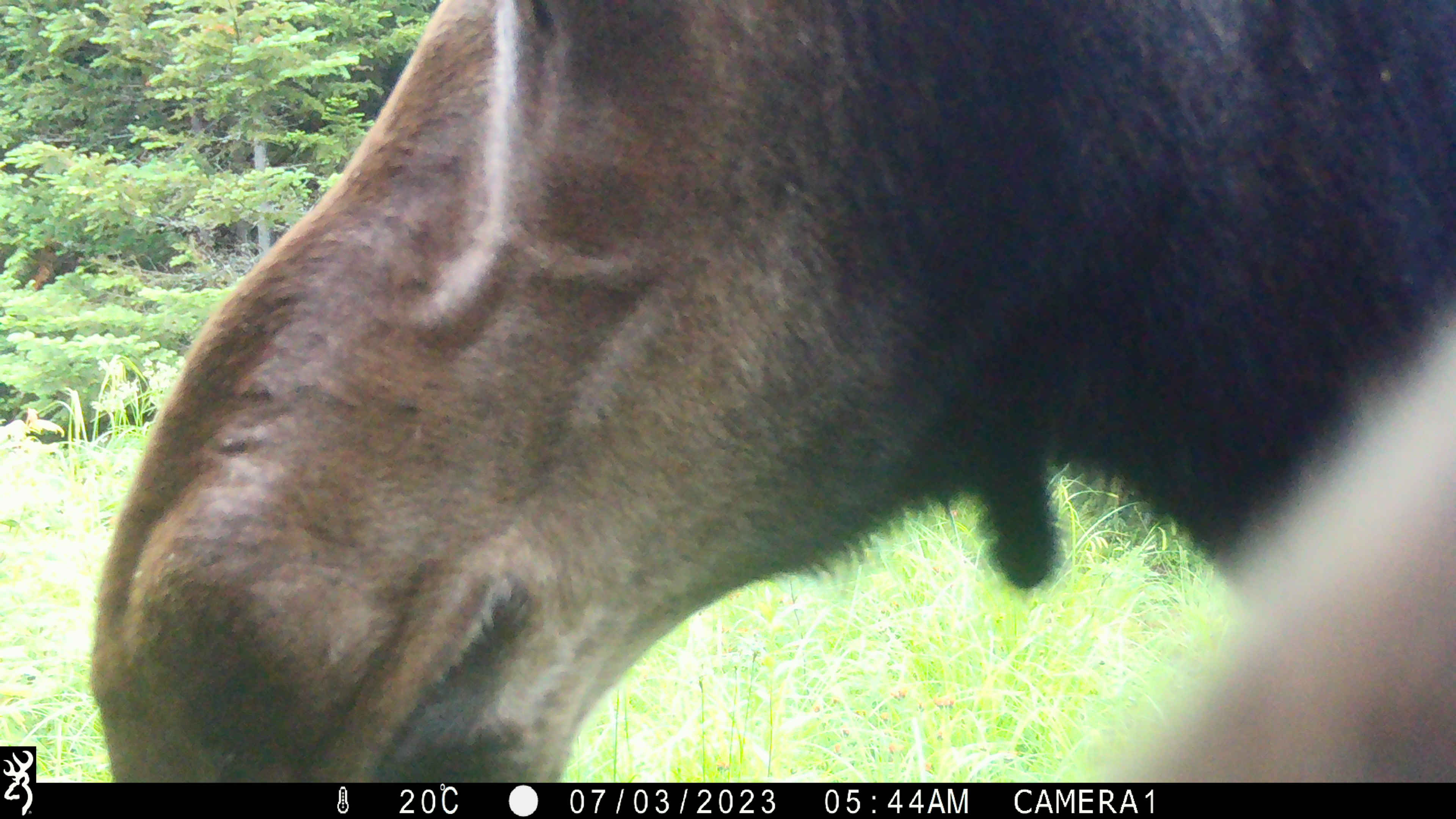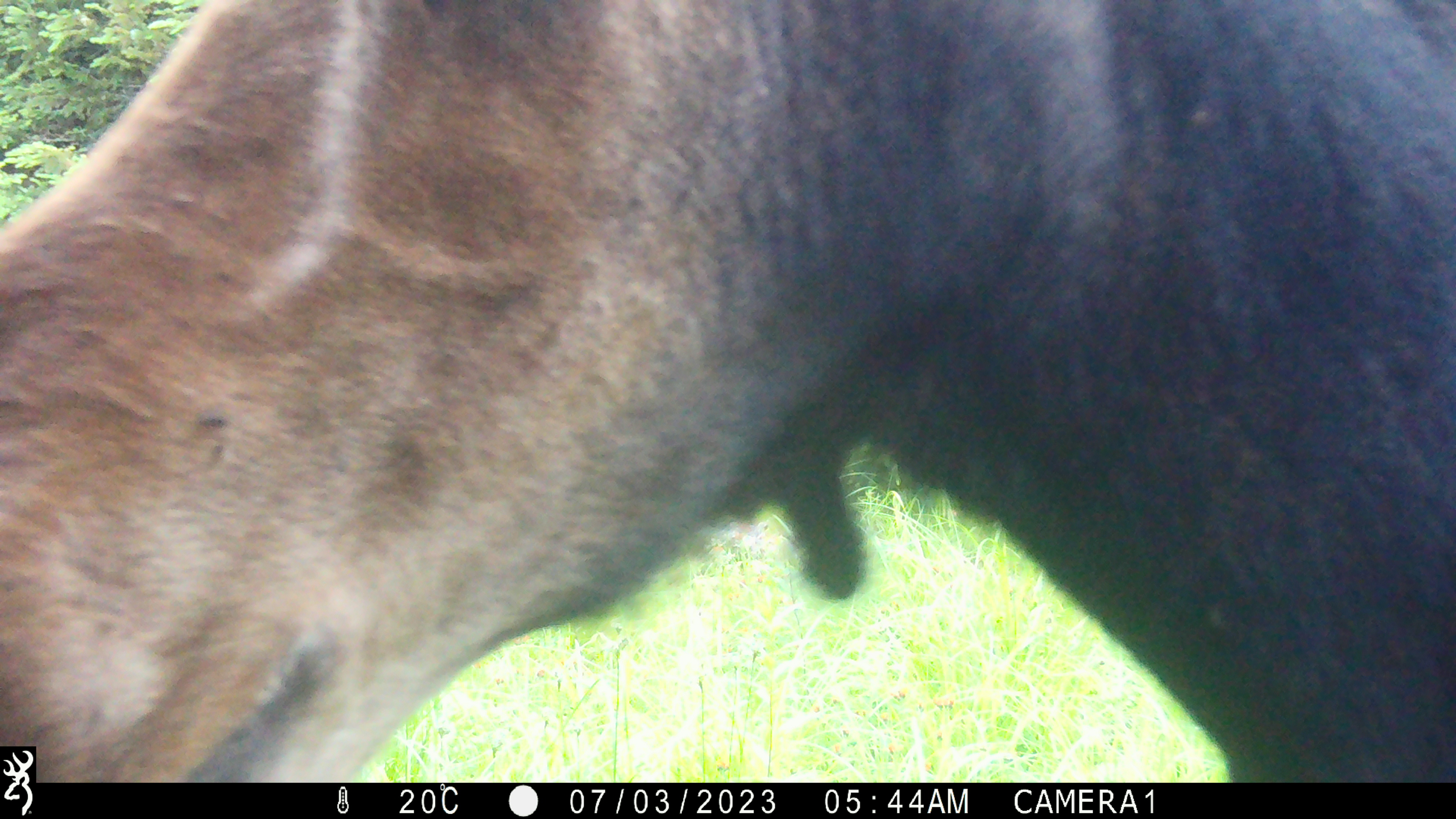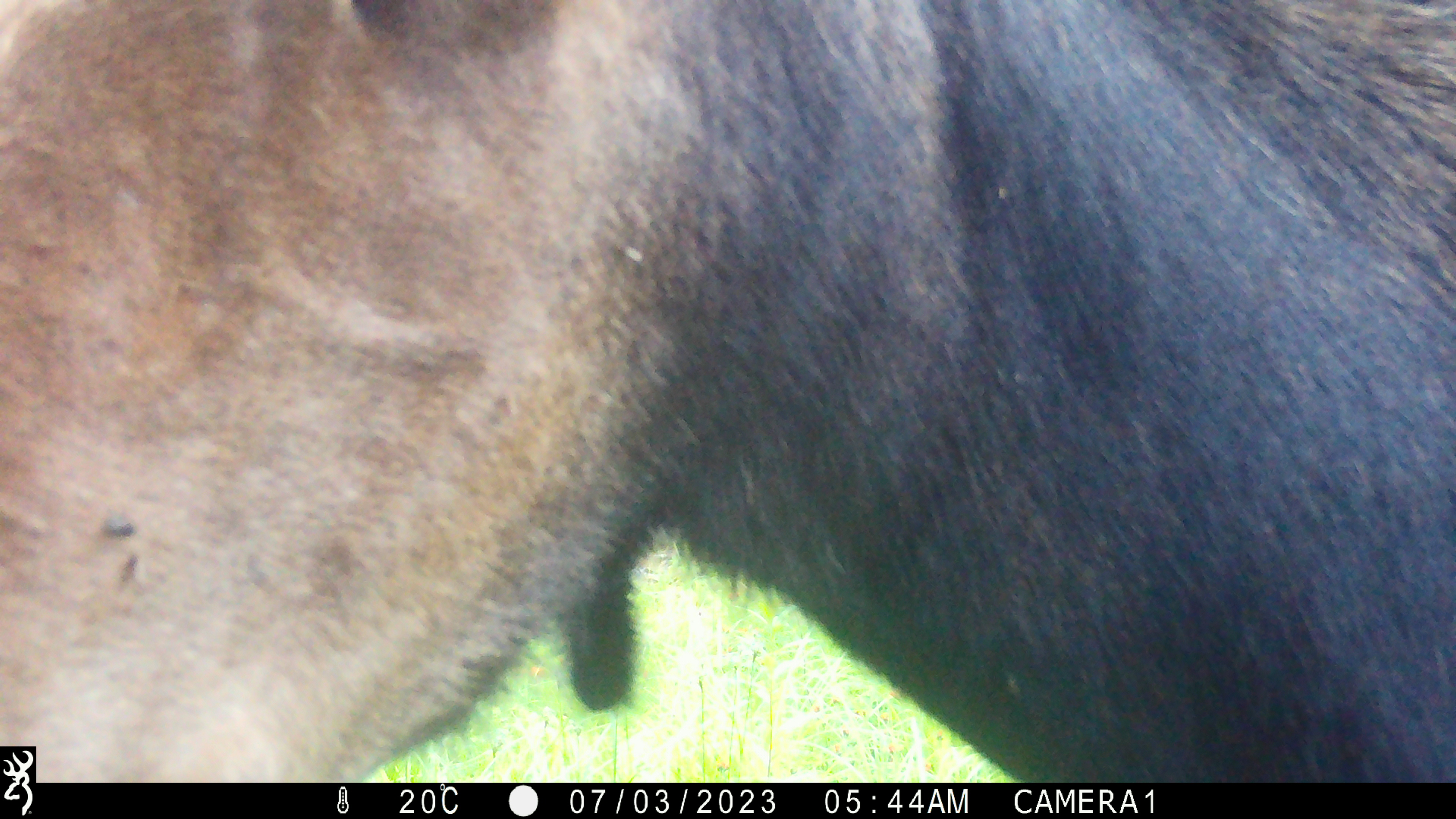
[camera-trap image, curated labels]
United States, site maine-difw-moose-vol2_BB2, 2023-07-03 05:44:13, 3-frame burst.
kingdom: Animalia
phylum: Chordata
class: Mammalia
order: Artiodactyla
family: Cervidae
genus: Alces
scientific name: Alces alces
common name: moose